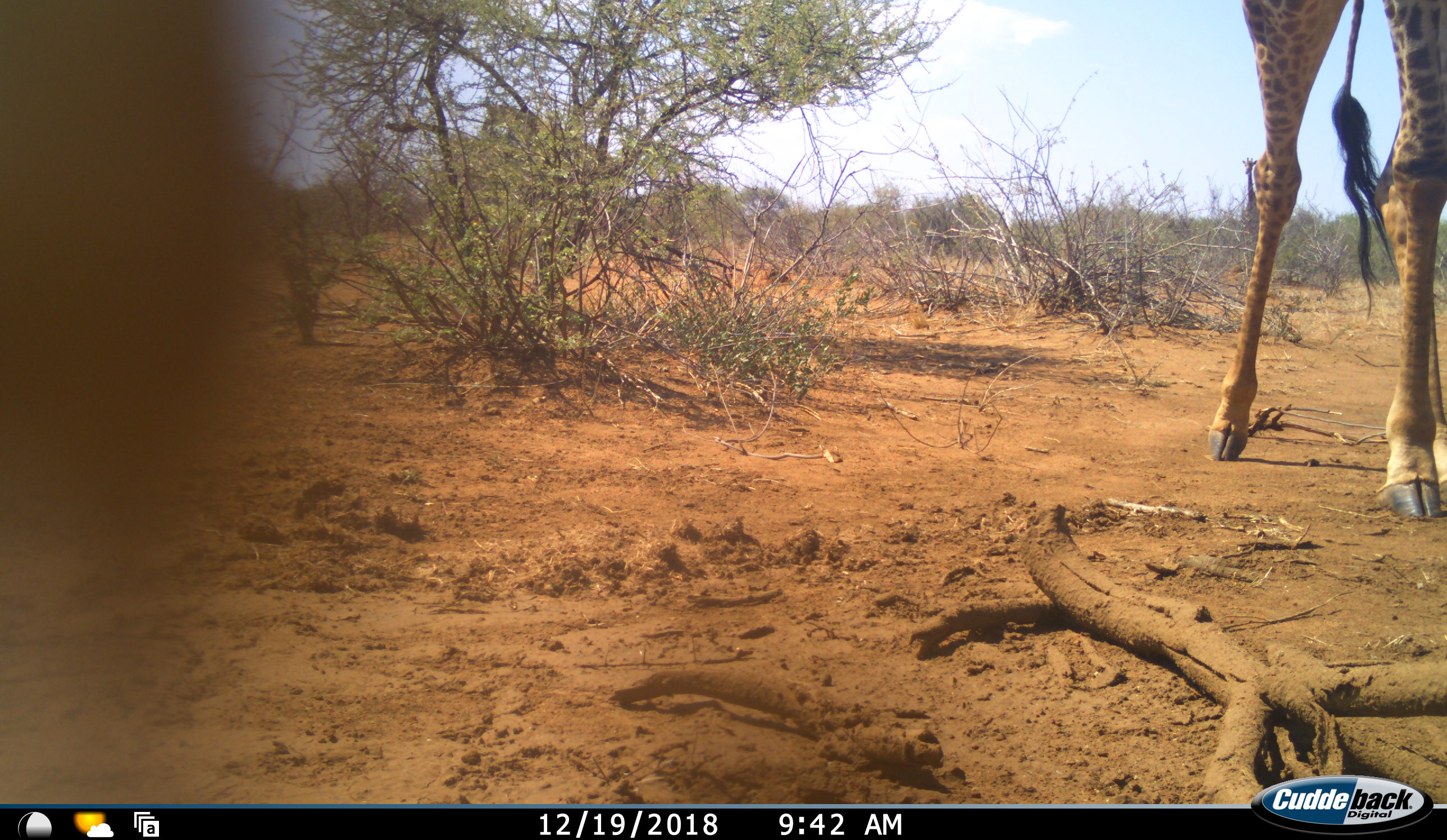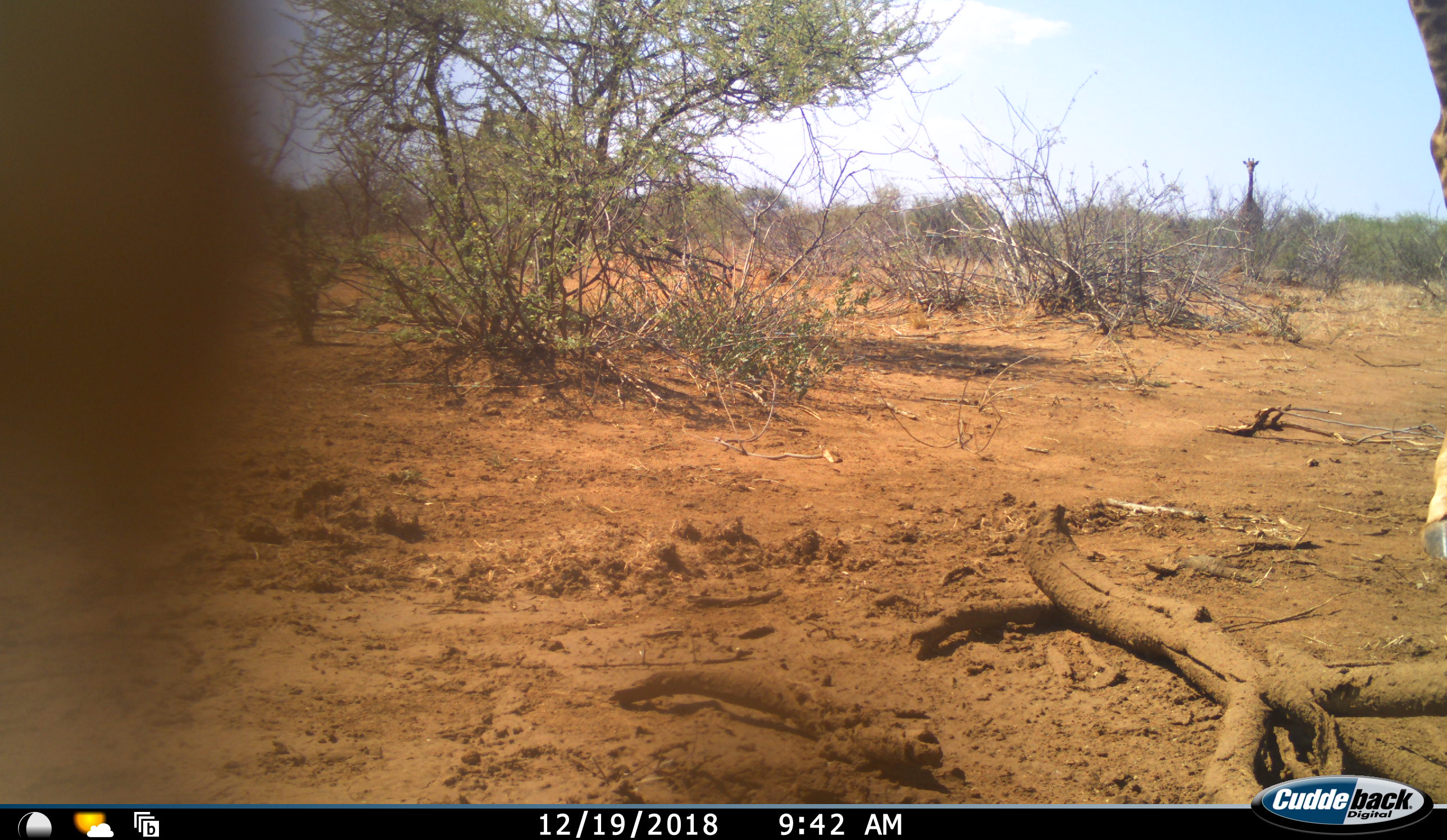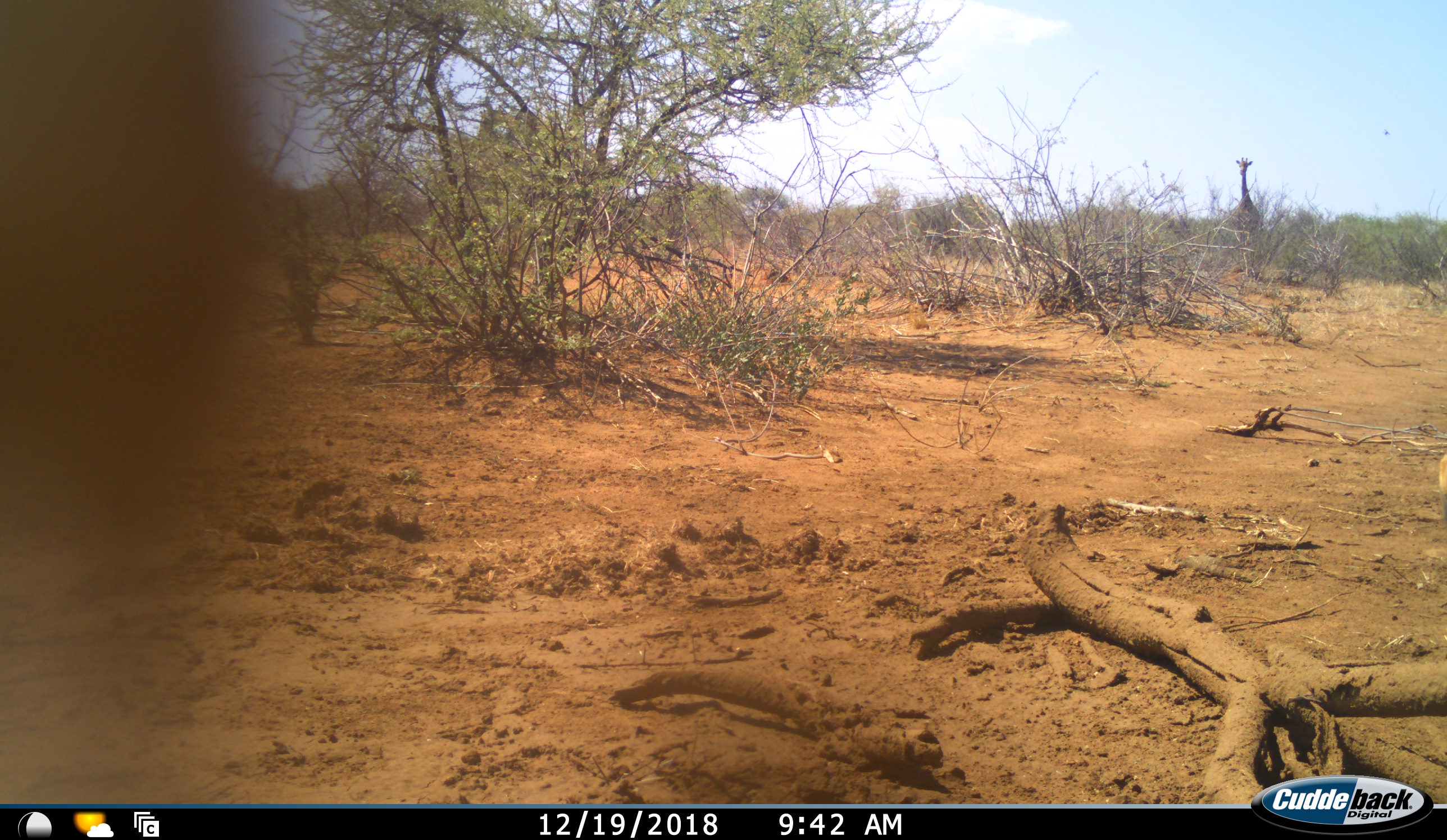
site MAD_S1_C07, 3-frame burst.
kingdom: Animalia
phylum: Chordata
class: Mammalia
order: Artiodactyla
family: Giraffidae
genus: Giraffa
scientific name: Giraffa camelopardalis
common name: giraffe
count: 3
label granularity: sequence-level